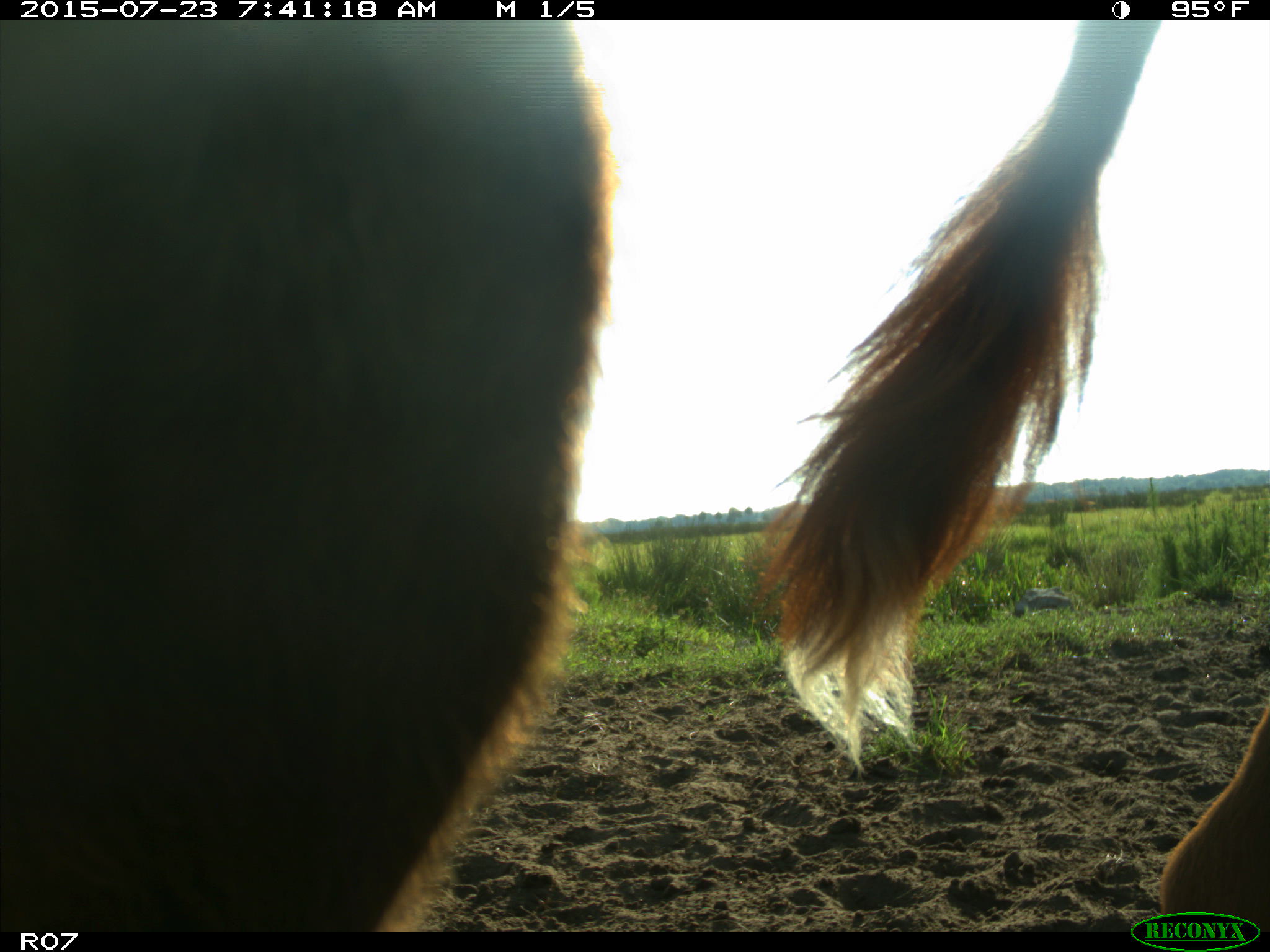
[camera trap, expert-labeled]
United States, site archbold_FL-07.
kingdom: Animalia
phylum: Chordata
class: Mammalia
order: Artiodactyla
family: Bovidae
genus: Bos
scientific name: Bos taurus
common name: domestic cow